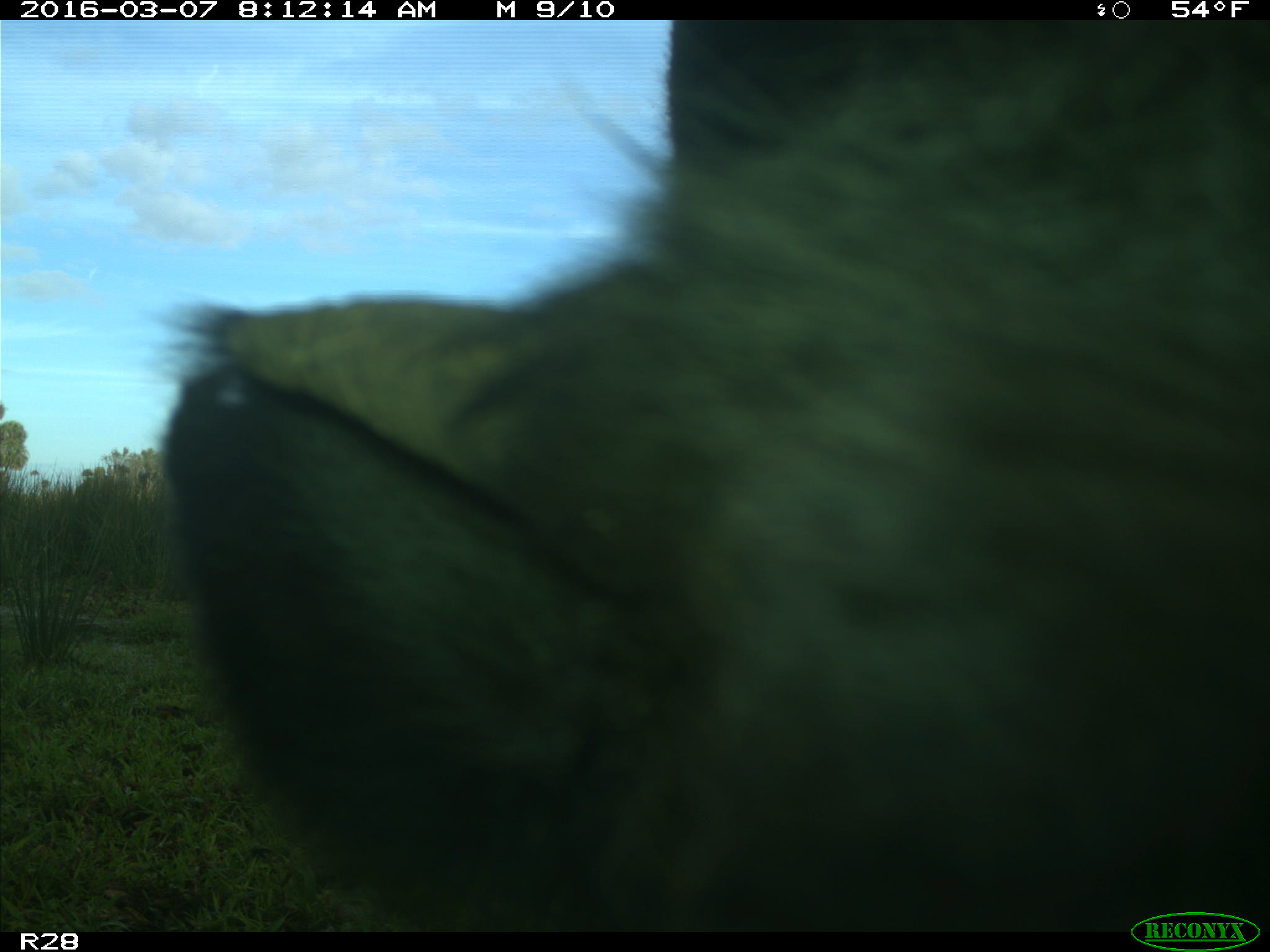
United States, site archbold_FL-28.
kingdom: Animalia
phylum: Chordata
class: Mammalia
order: Artiodactyla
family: Bovidae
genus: Bos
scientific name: Bos taurus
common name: domestic cow